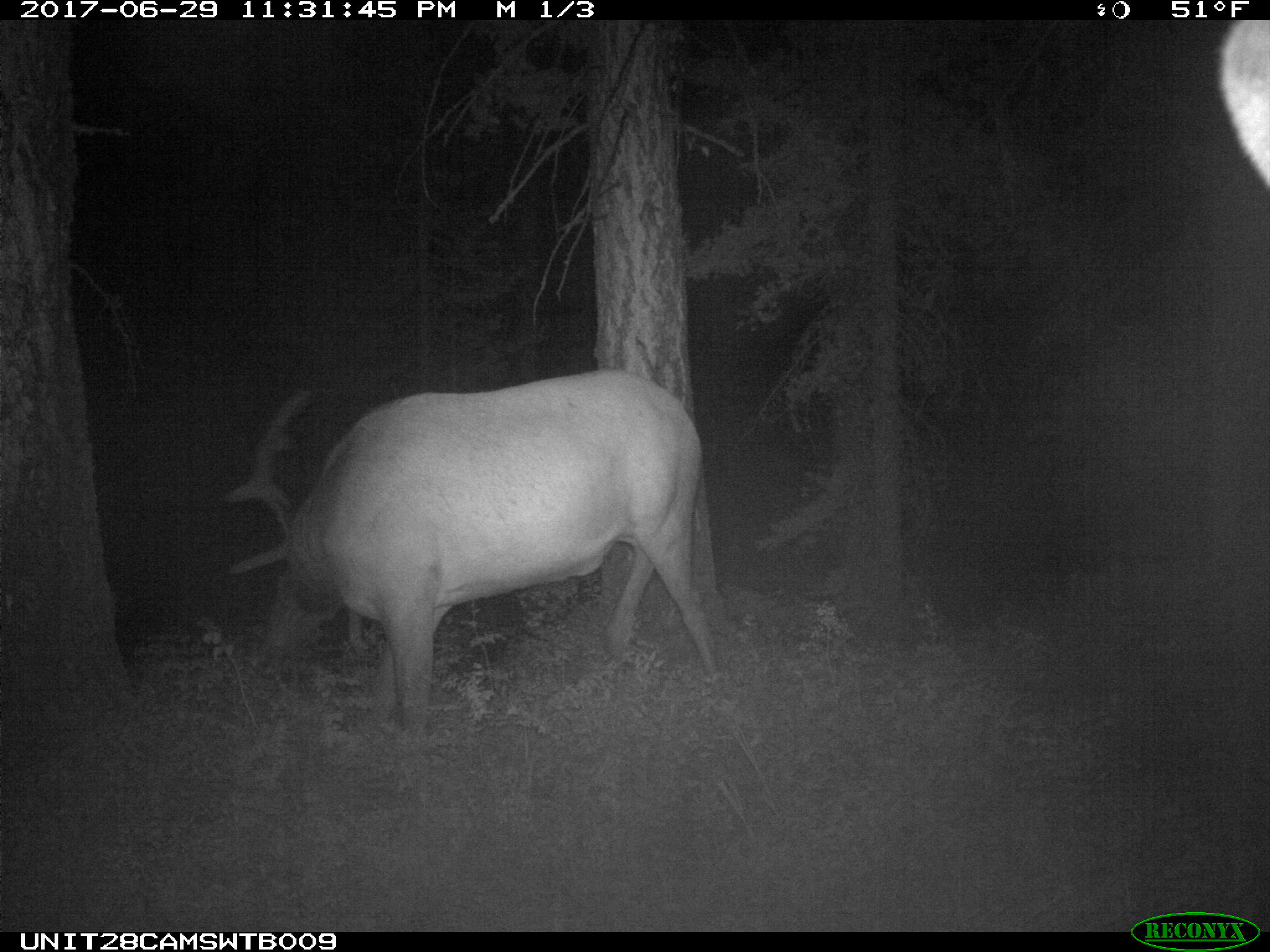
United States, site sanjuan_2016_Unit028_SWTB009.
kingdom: Animalia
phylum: Chordata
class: Mammalia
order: Artiodactyla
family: Cervidae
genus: Cervus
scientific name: Cervus elaphus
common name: red deer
Cervus elaphus (red deer).